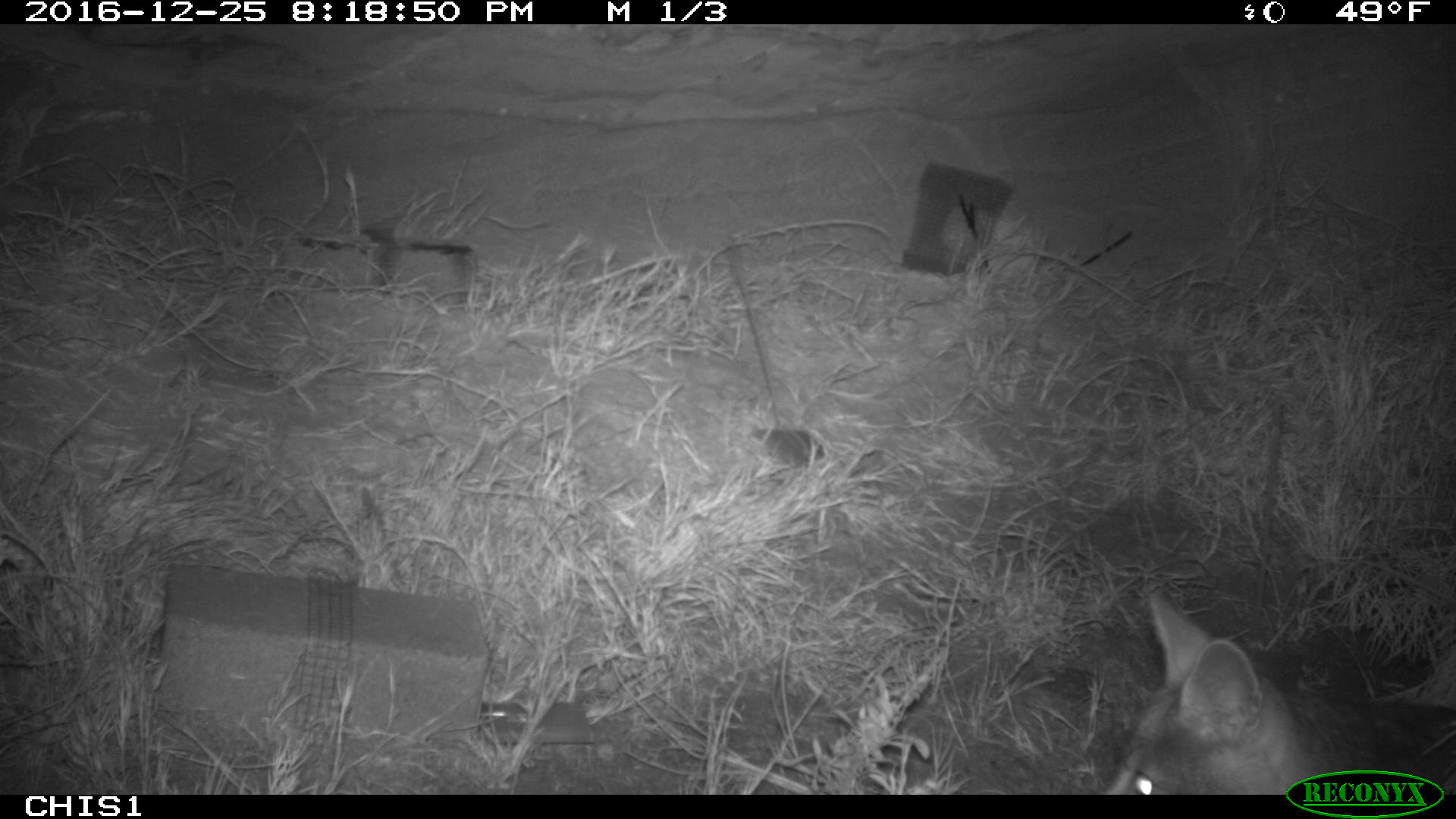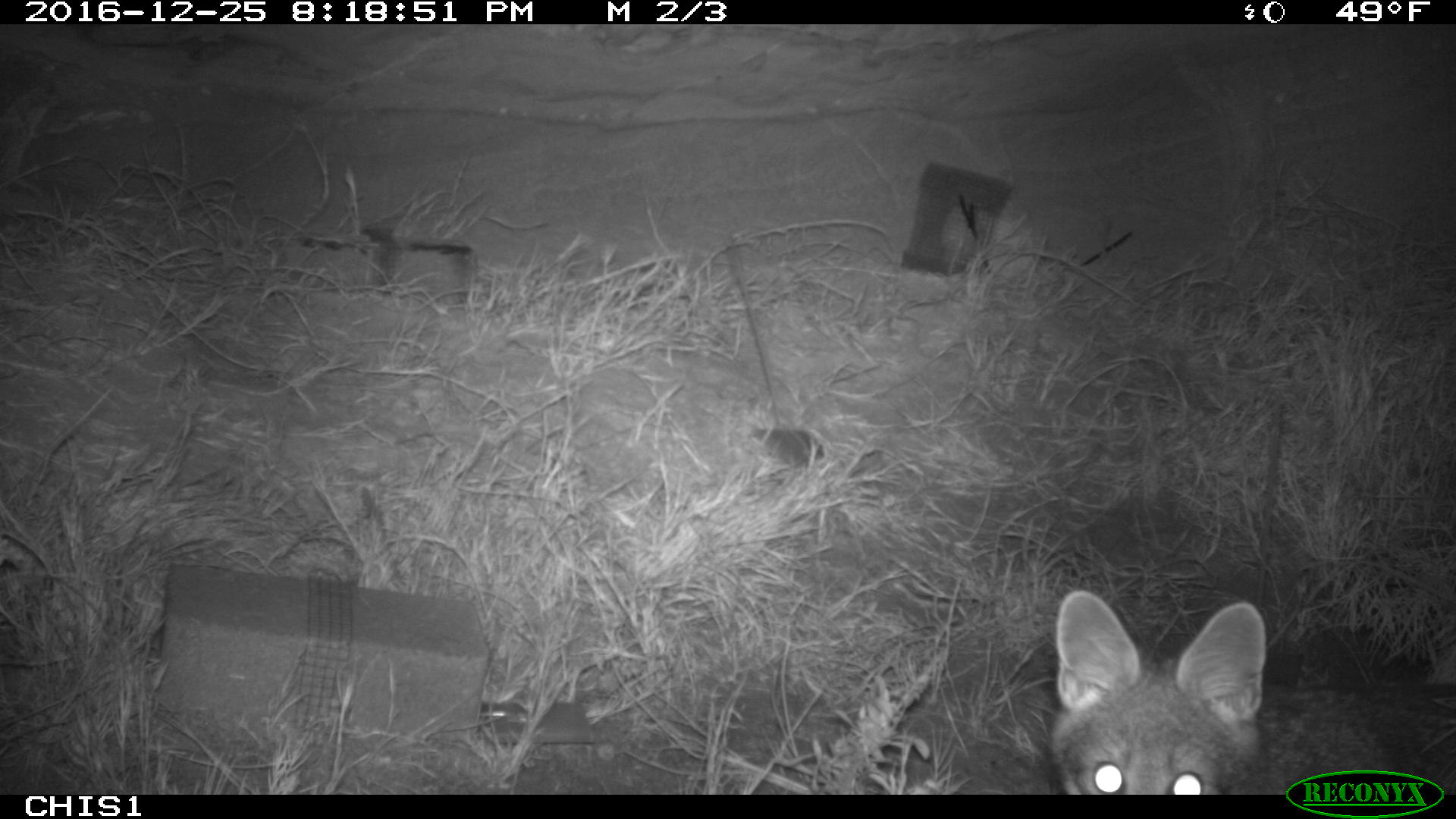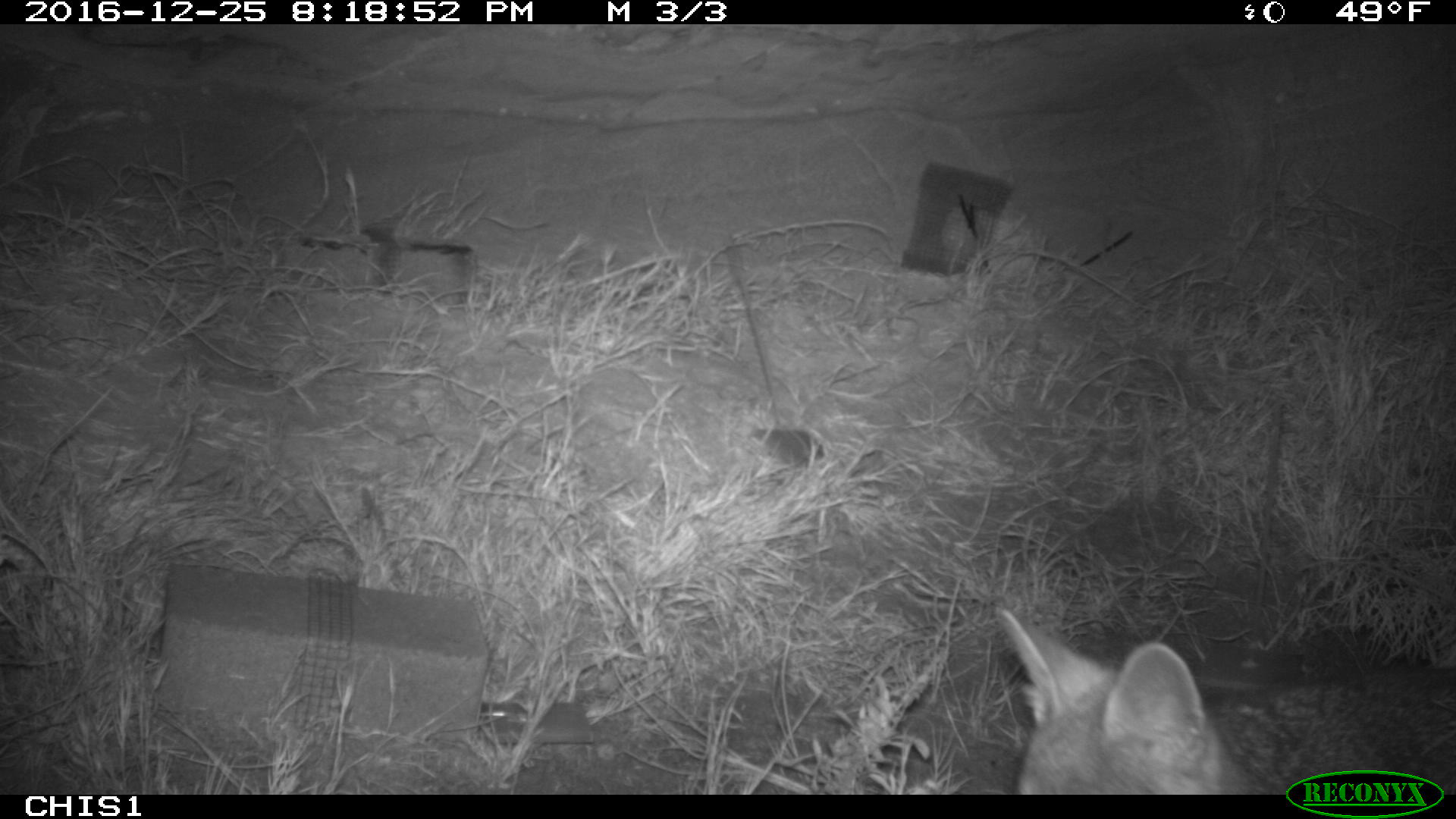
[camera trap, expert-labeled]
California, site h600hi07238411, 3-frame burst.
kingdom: Animalia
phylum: Chordata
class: Mammalia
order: Carnivora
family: Canidae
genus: Urocyon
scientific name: Urocyon littoralis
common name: island fox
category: fox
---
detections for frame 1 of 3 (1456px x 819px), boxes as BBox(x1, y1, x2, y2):
fox: BBox(1100, 590, 1451, 792)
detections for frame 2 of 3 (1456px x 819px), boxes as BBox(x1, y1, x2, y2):
fox: BBox(1049, 589, 1455, 795)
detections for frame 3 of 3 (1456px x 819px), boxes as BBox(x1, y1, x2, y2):
fox: BBox(994, 606, 1455, 794)